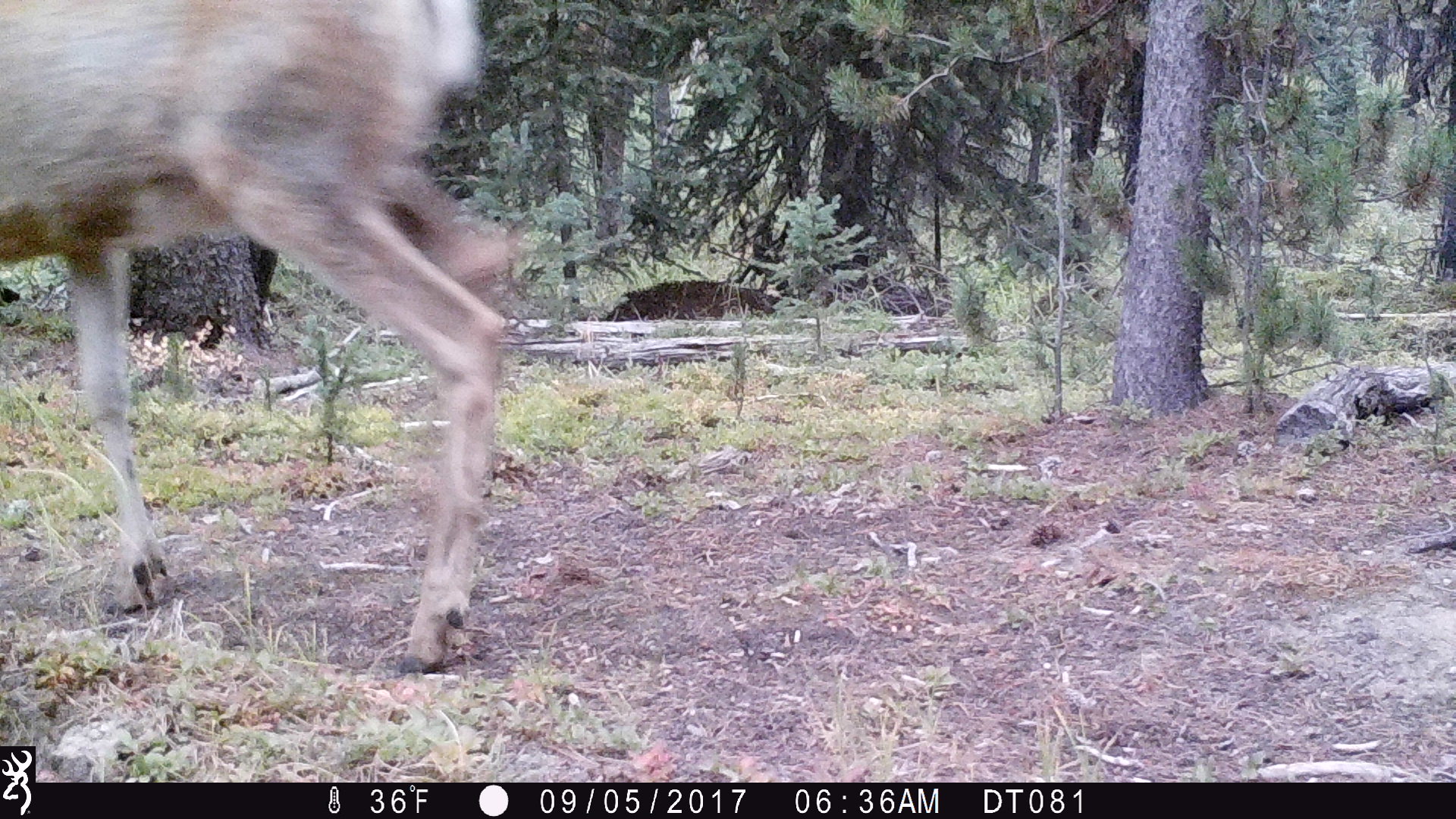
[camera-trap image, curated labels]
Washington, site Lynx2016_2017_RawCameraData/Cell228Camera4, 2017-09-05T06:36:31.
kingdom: Animalia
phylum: Chordata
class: Mammalia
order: Artiodactyla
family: Cervidae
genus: Odocoileus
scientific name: Odocoileus hemionus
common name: mule deer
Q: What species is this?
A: Odocoileus hemionus (mule deer).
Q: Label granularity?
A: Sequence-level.